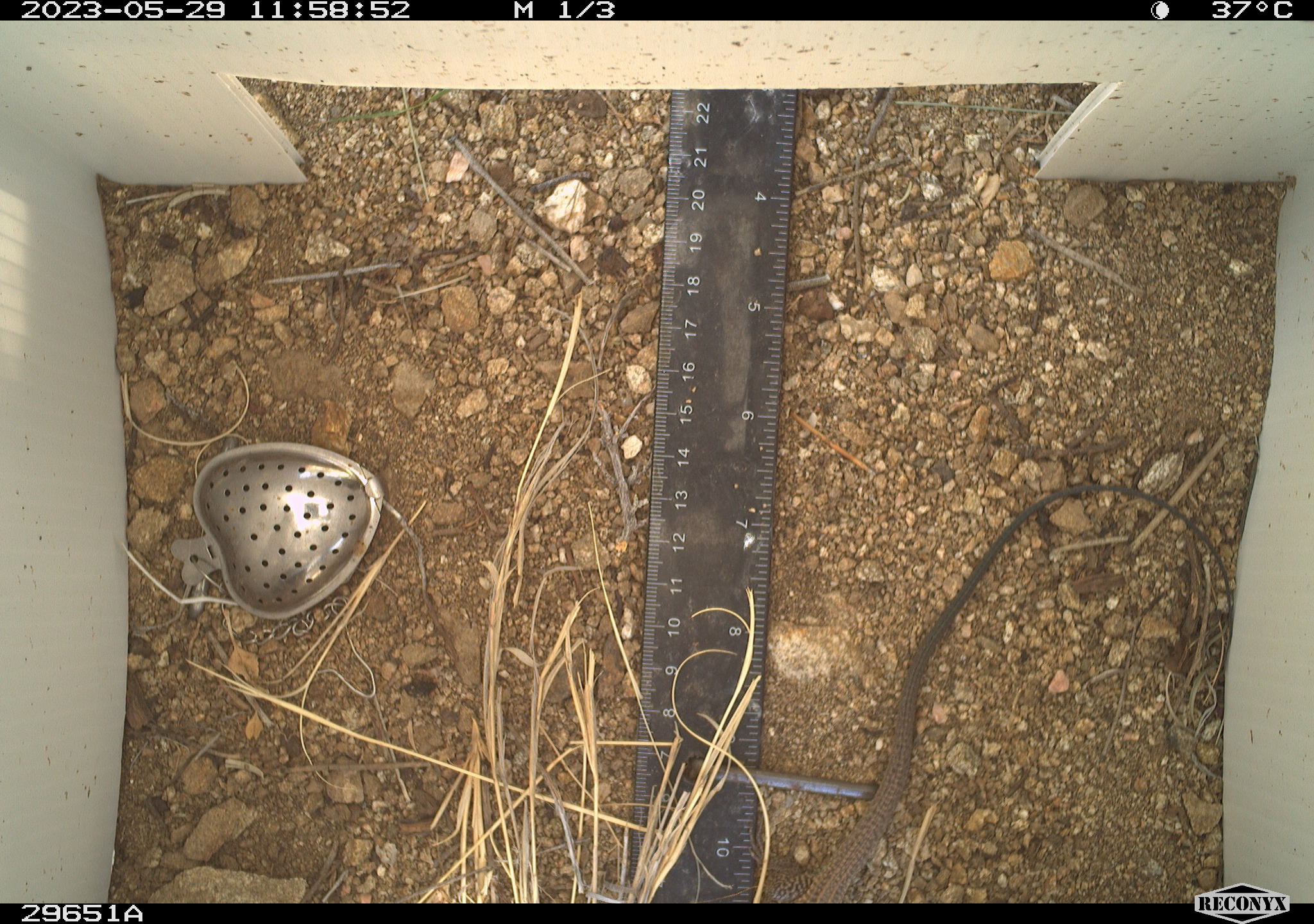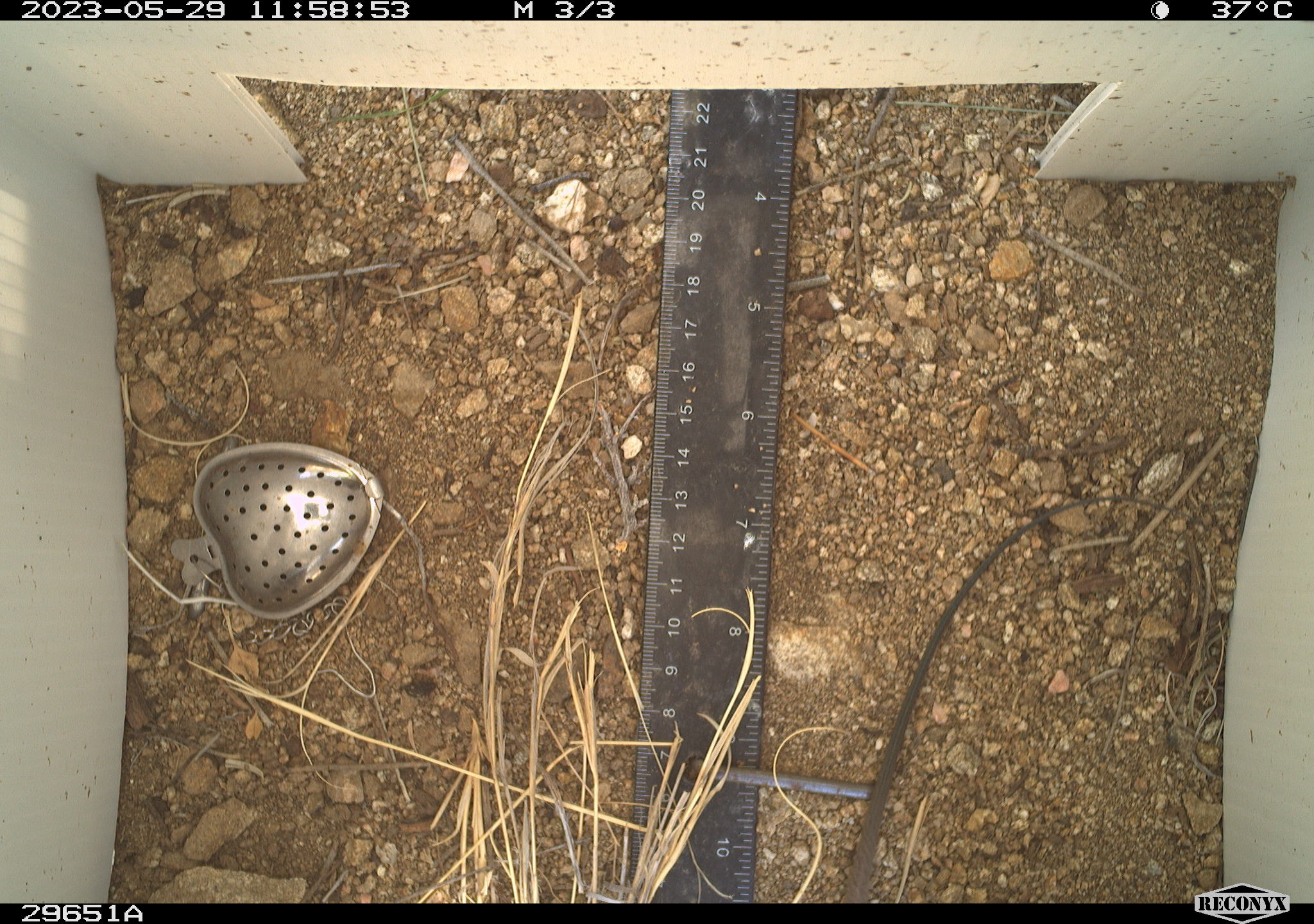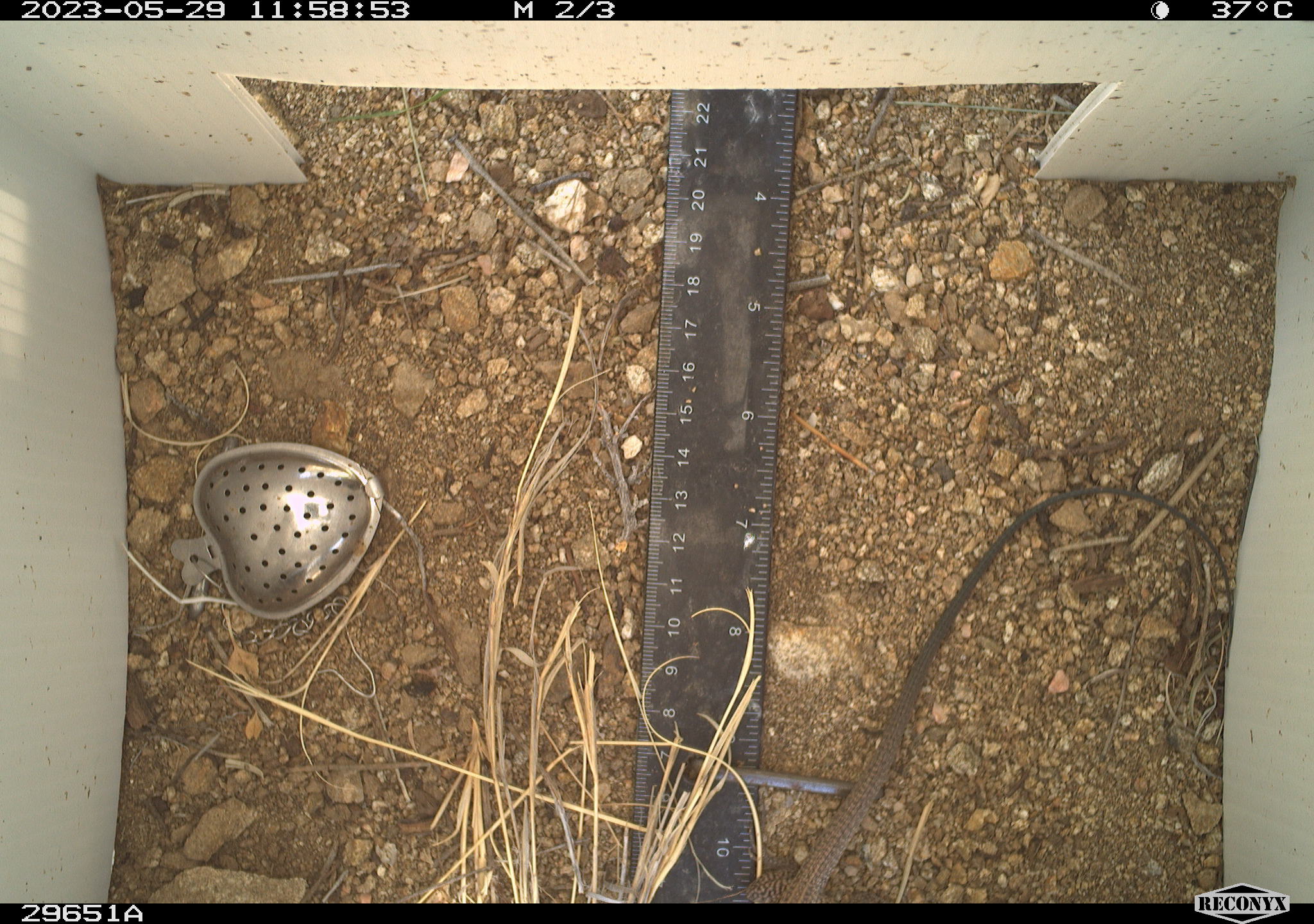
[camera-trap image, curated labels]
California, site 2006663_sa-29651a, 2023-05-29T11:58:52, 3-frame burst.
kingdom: Animalia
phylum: Chordata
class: Reptilia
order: Squamata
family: Teiidae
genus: Aspidoscelis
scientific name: Aspidoscelis tigris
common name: western whiptail